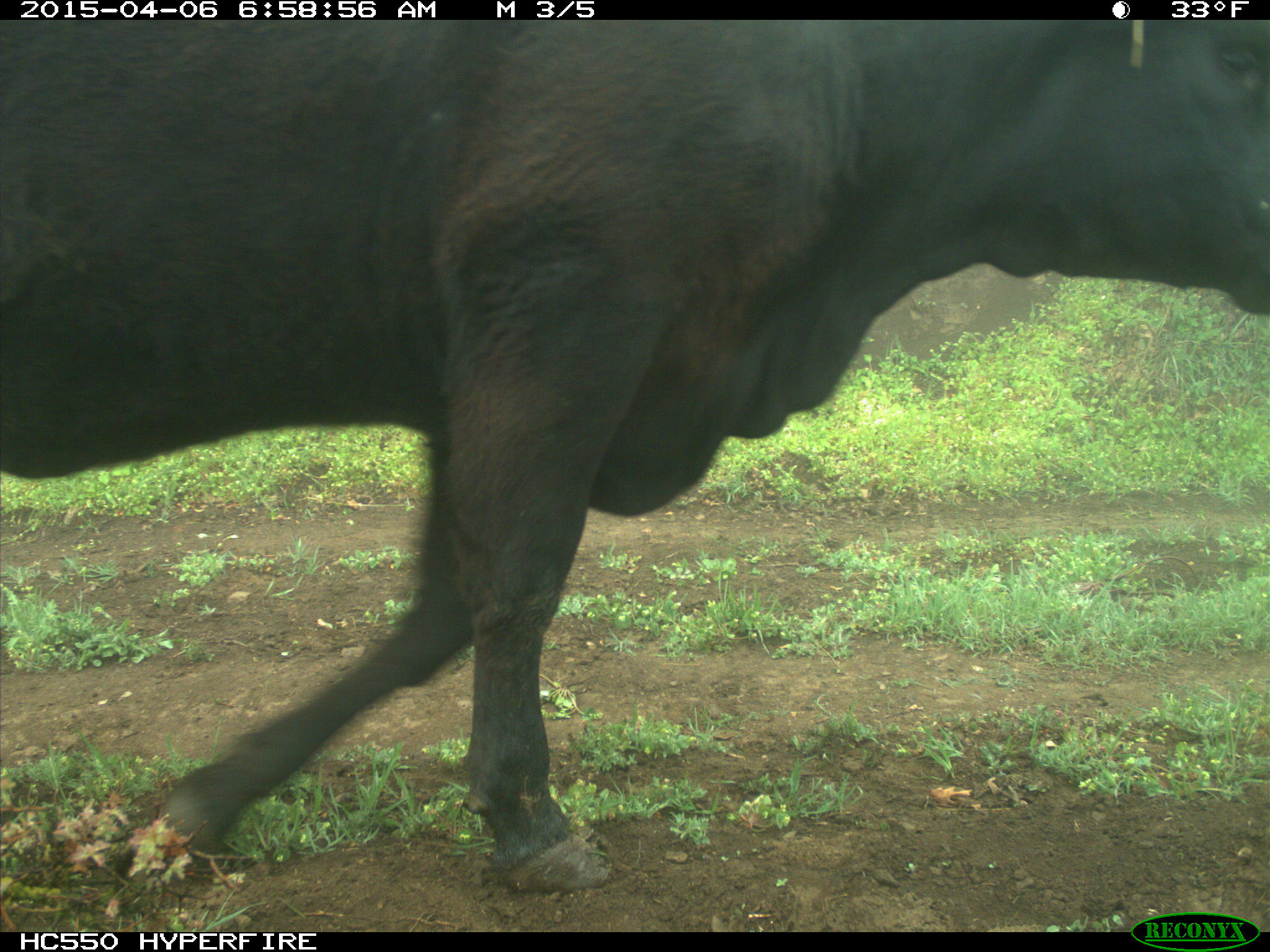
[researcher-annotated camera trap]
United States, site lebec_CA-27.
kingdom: Animalia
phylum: Chordata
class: Mammalia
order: Artiodactyla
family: Bovidae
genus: Bos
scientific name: Bos taurus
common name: domestic cow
Bos taurus (domestic cow).